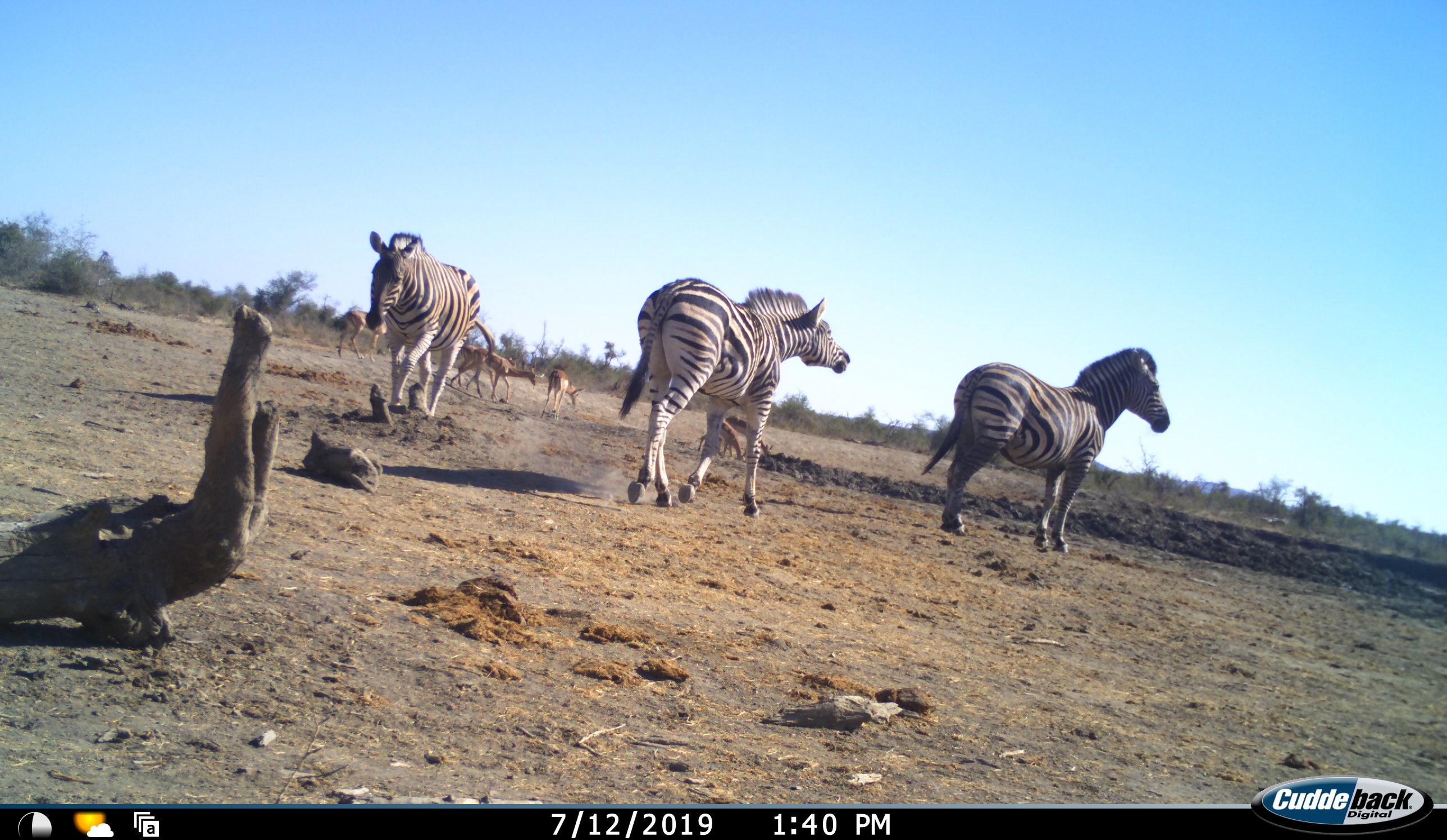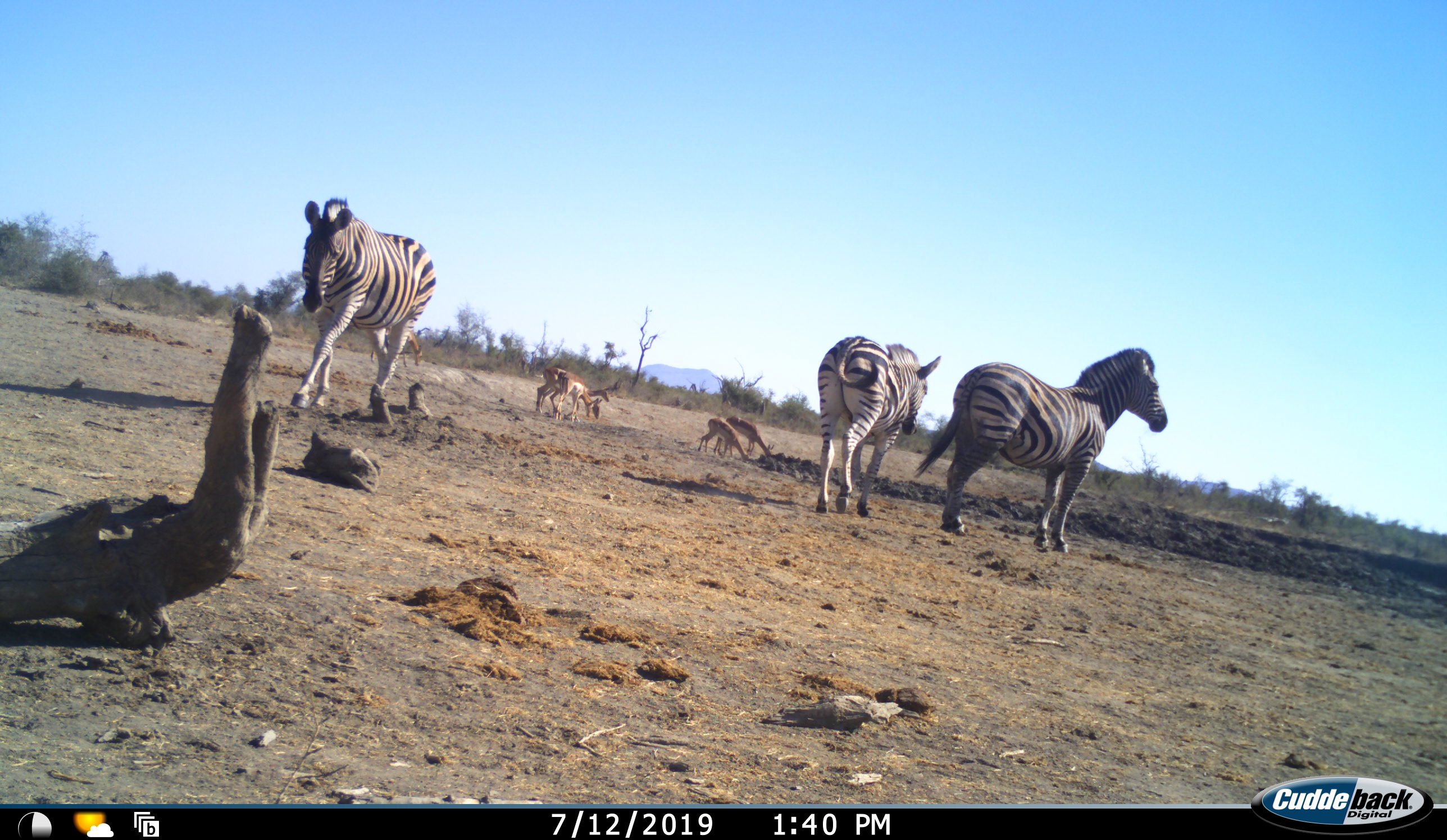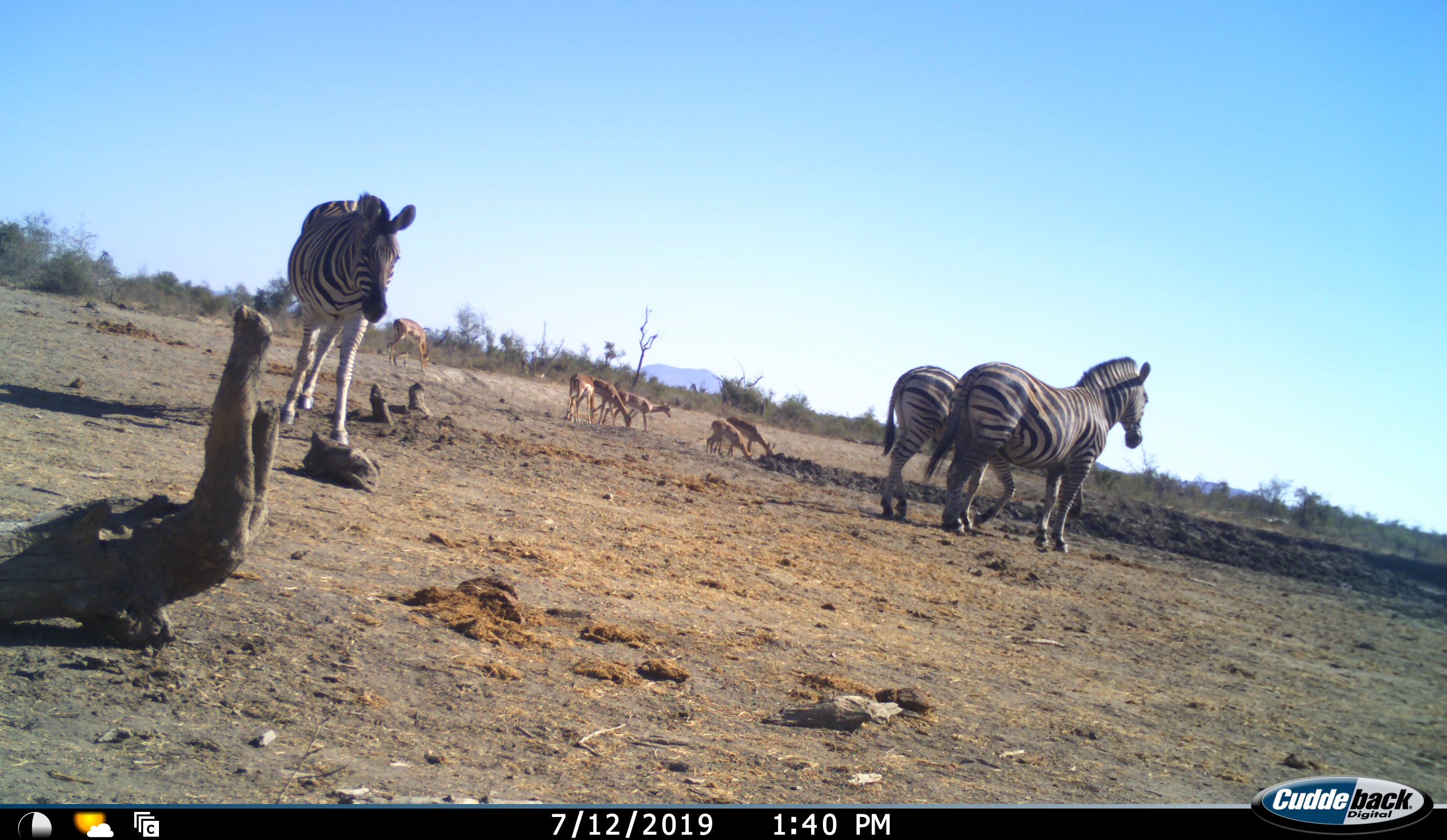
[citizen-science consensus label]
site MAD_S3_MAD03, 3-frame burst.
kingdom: Animalia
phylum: Chordata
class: Mammalia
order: Artiodactyla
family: Bovidae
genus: Aepyceros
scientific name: Aepyceros melampus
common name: impala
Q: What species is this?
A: Impala (Aepyceros melampus).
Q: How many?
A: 6.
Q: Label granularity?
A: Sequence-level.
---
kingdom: Animalia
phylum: Chordata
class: Mammalia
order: Perissodactyla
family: Equidae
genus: Equus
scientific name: Equus quagga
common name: plains zebra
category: zebraplains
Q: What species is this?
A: Zebraplains (plains zebra) (Equus quagga).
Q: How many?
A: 3.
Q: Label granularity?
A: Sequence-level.